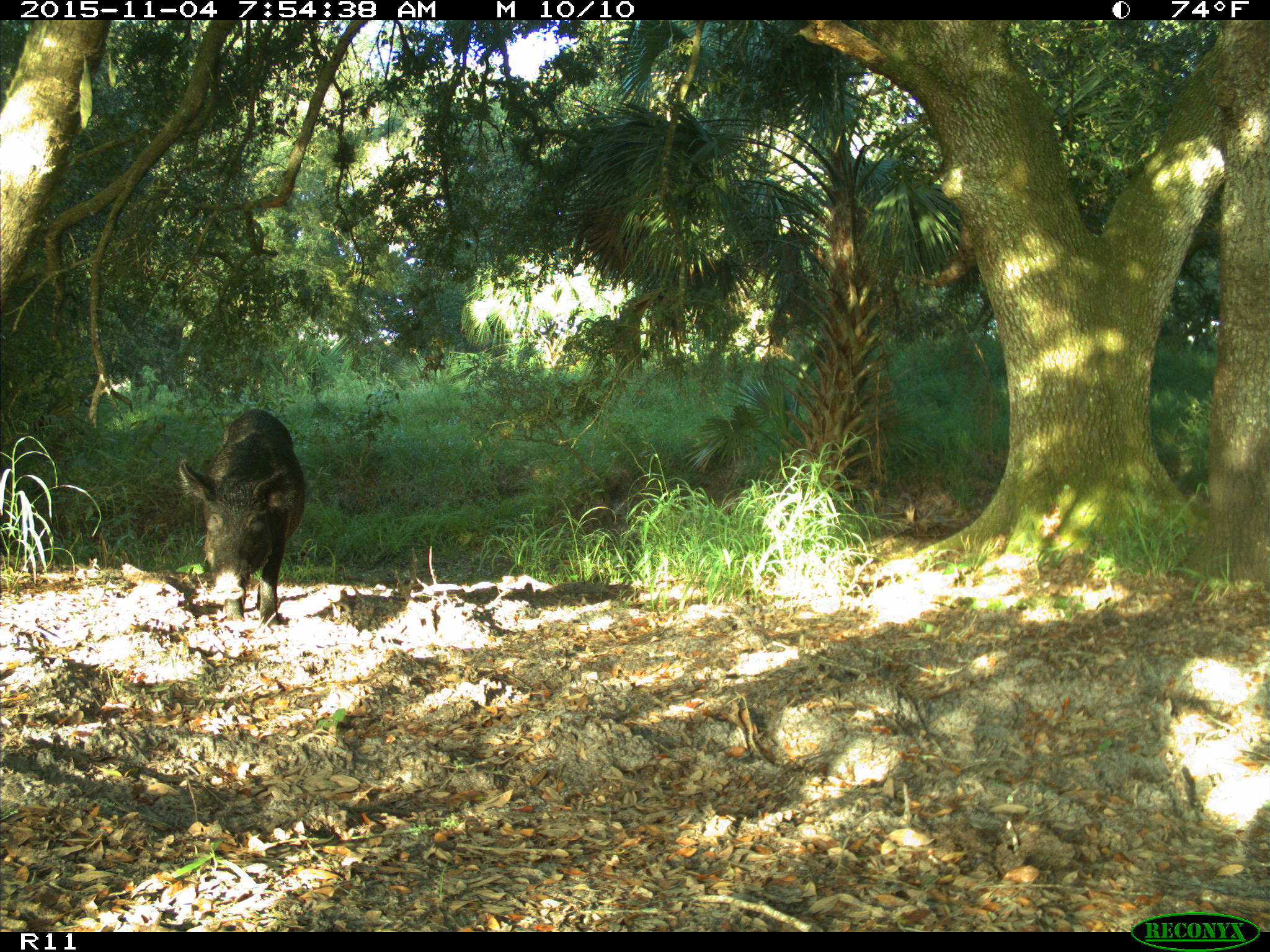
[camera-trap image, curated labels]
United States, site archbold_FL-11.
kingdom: Animalia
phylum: Chordata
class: Mammalia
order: Artiodactyla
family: Suidae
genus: Sus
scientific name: Sus scrofa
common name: wild boar